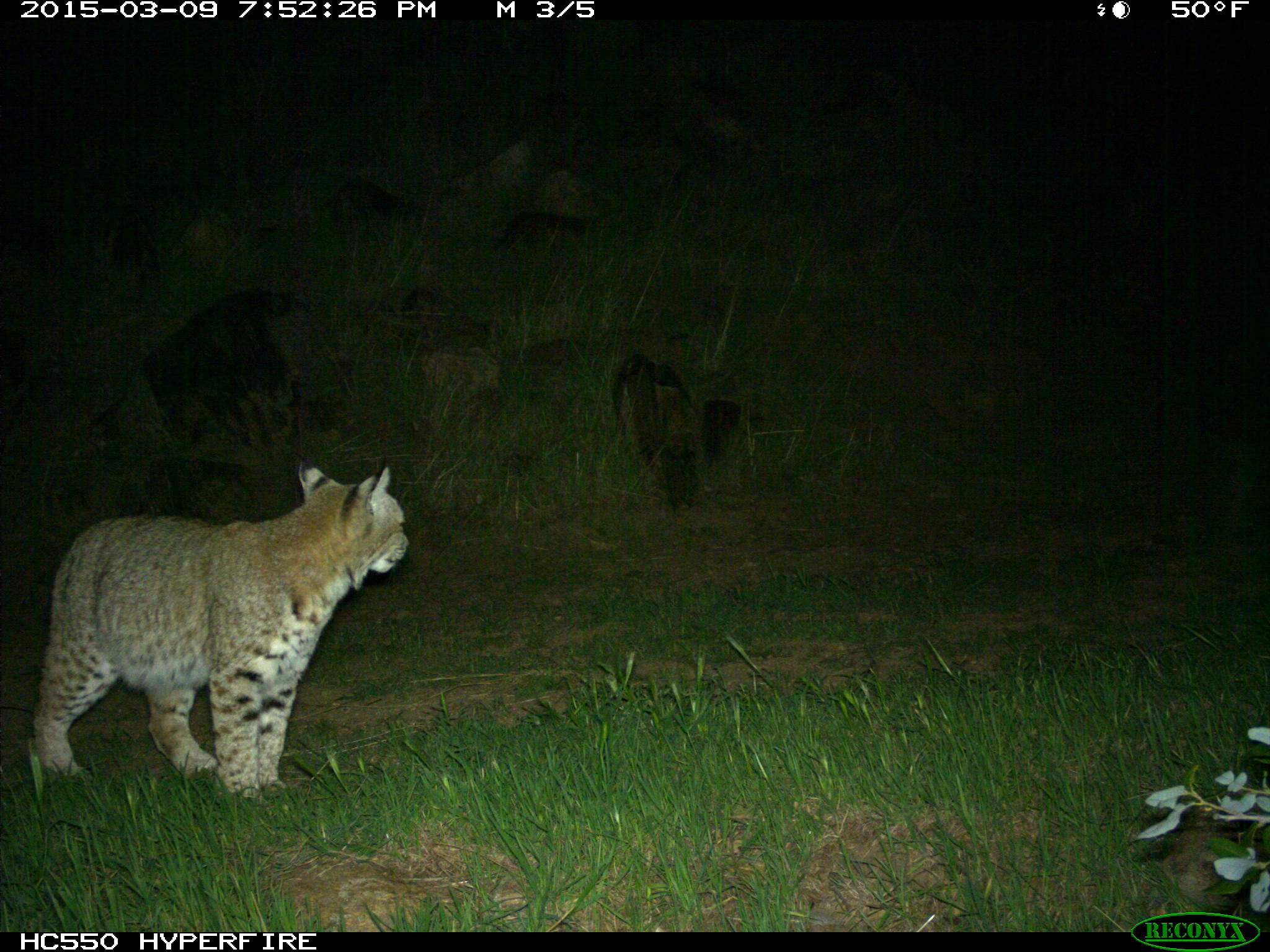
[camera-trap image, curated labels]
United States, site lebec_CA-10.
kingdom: Animalia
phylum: Chordata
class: Mammalia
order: Carnivora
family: Felidae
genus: Lynx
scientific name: Lynx rufus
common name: bobcat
Lynx rufus (bobcat).